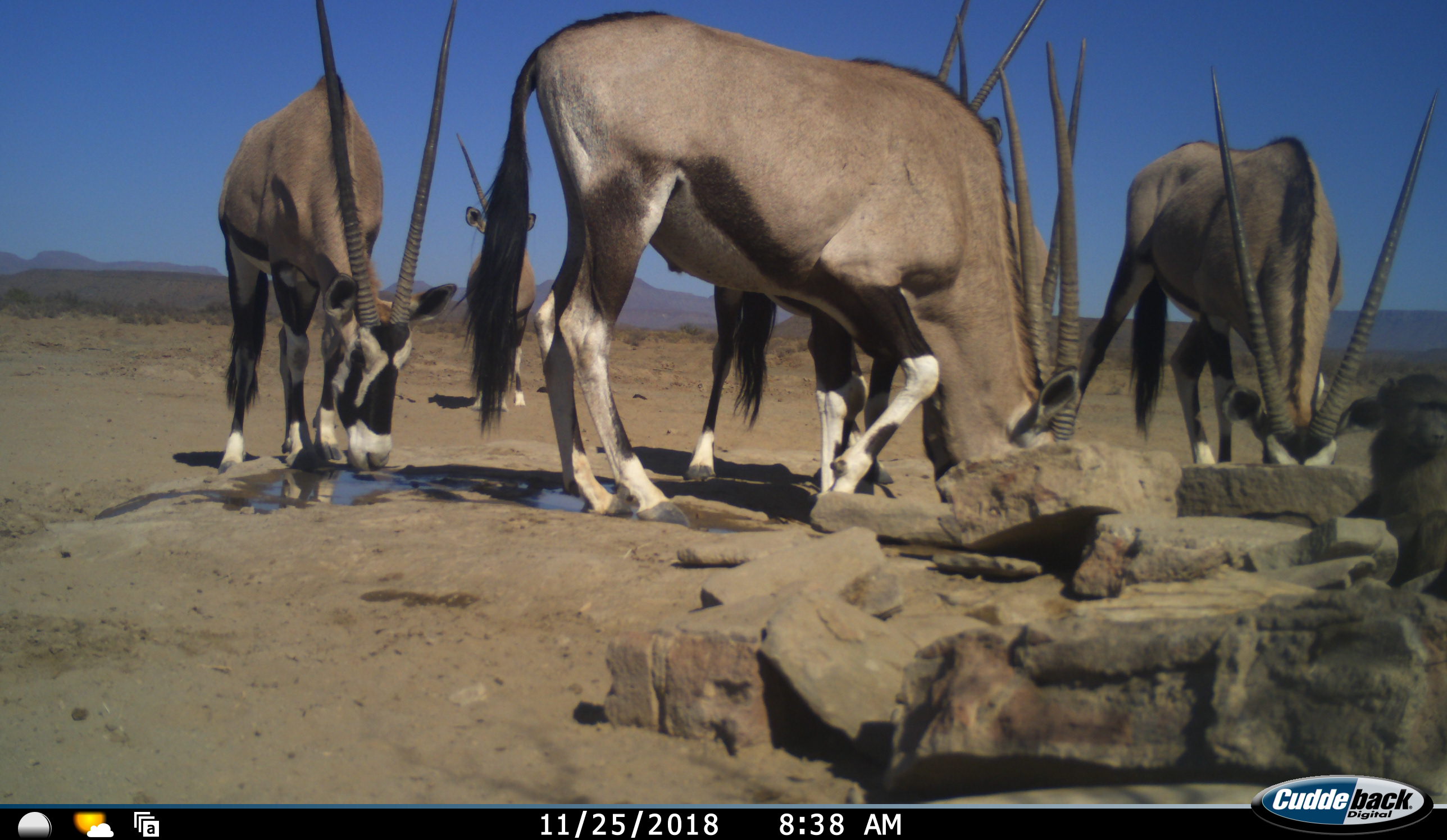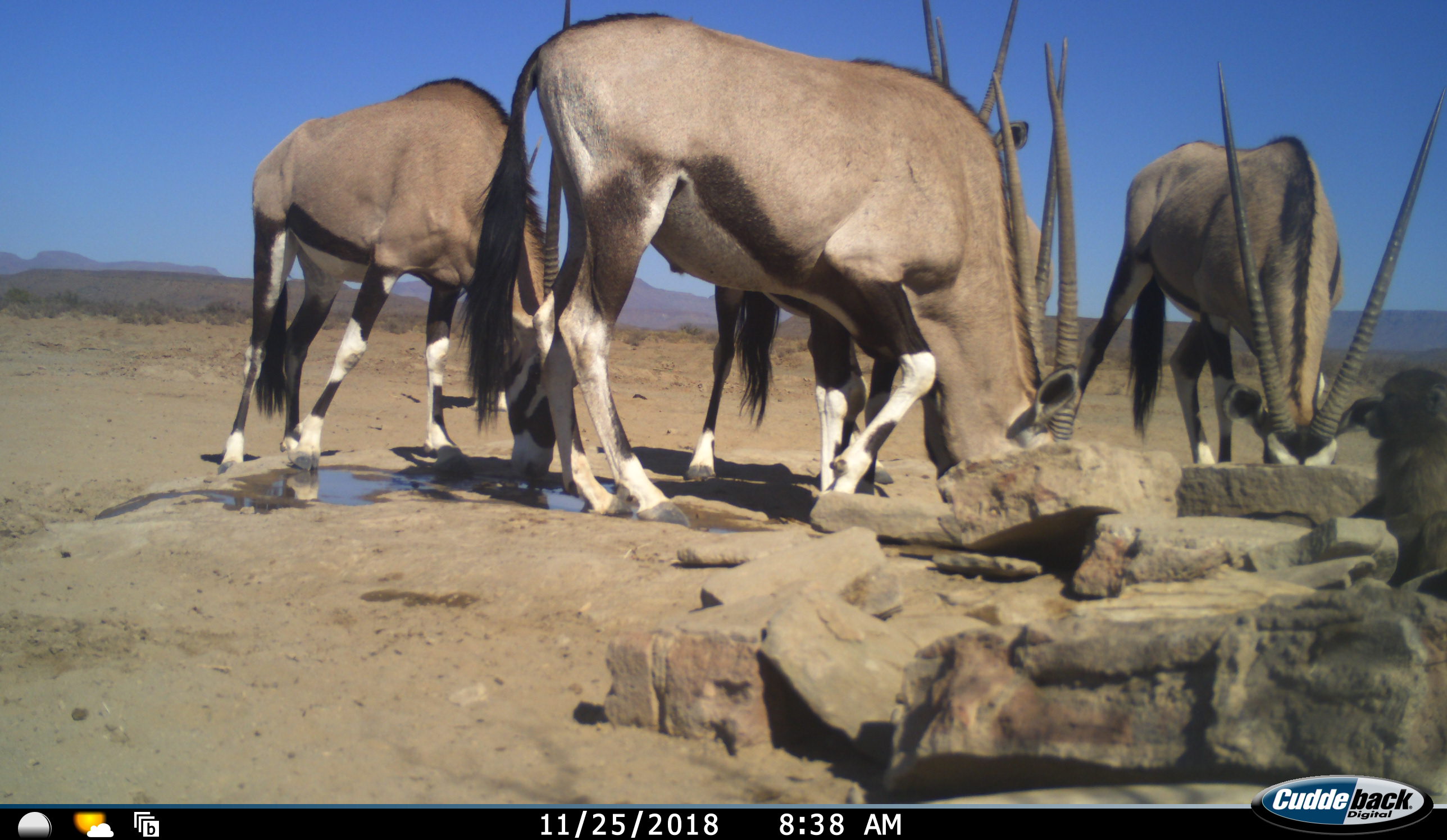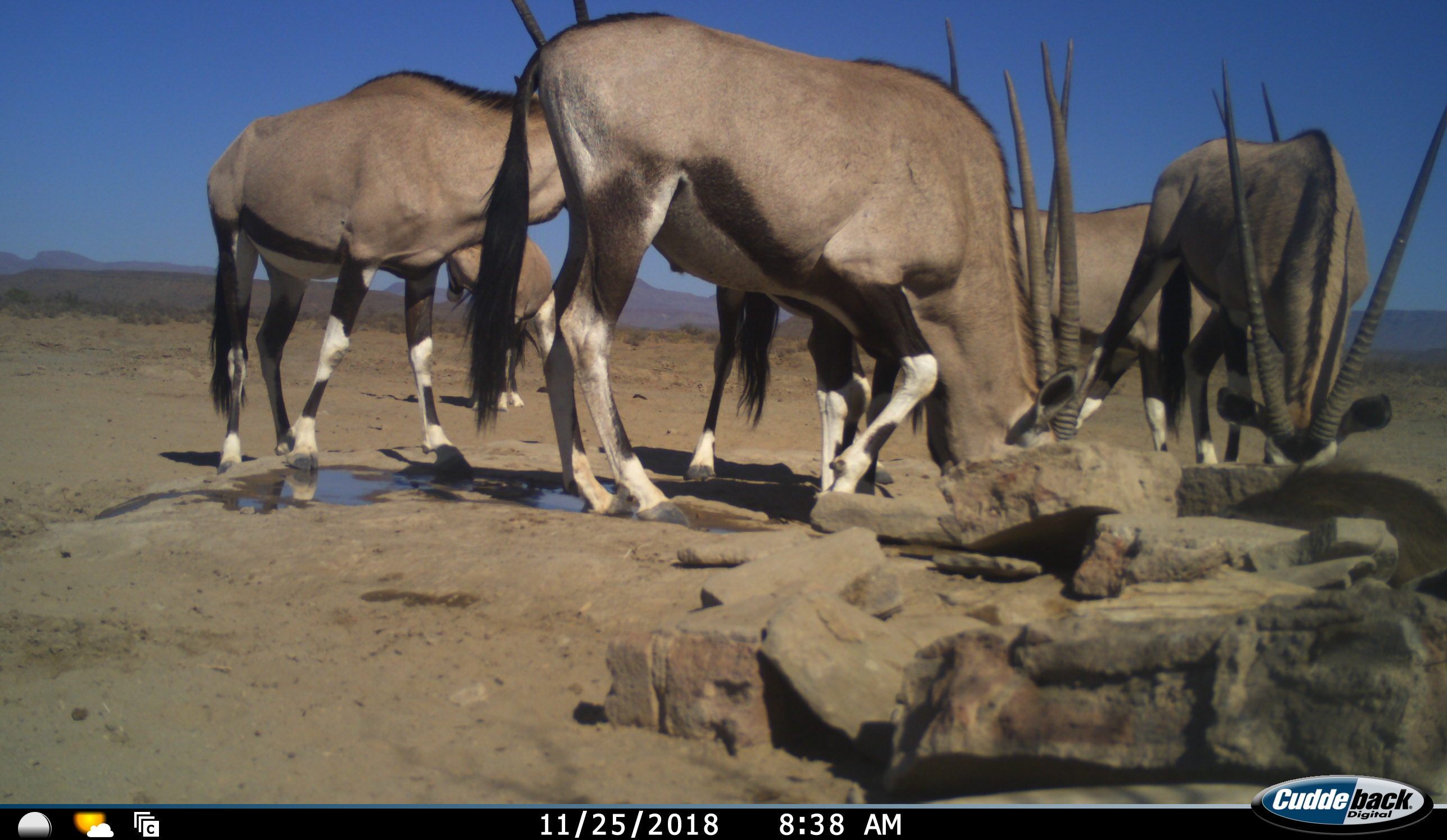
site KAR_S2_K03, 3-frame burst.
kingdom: Animalia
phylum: Chordata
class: Mammalia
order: Primates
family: Cercopithecidae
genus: Papio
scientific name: Papio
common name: baboon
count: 1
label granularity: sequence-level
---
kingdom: Animalia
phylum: Chordata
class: Mammalia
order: Artiodactyla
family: Bovidae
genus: Oryx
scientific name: Oryx gazella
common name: gemsbok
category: oryx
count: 6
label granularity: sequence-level